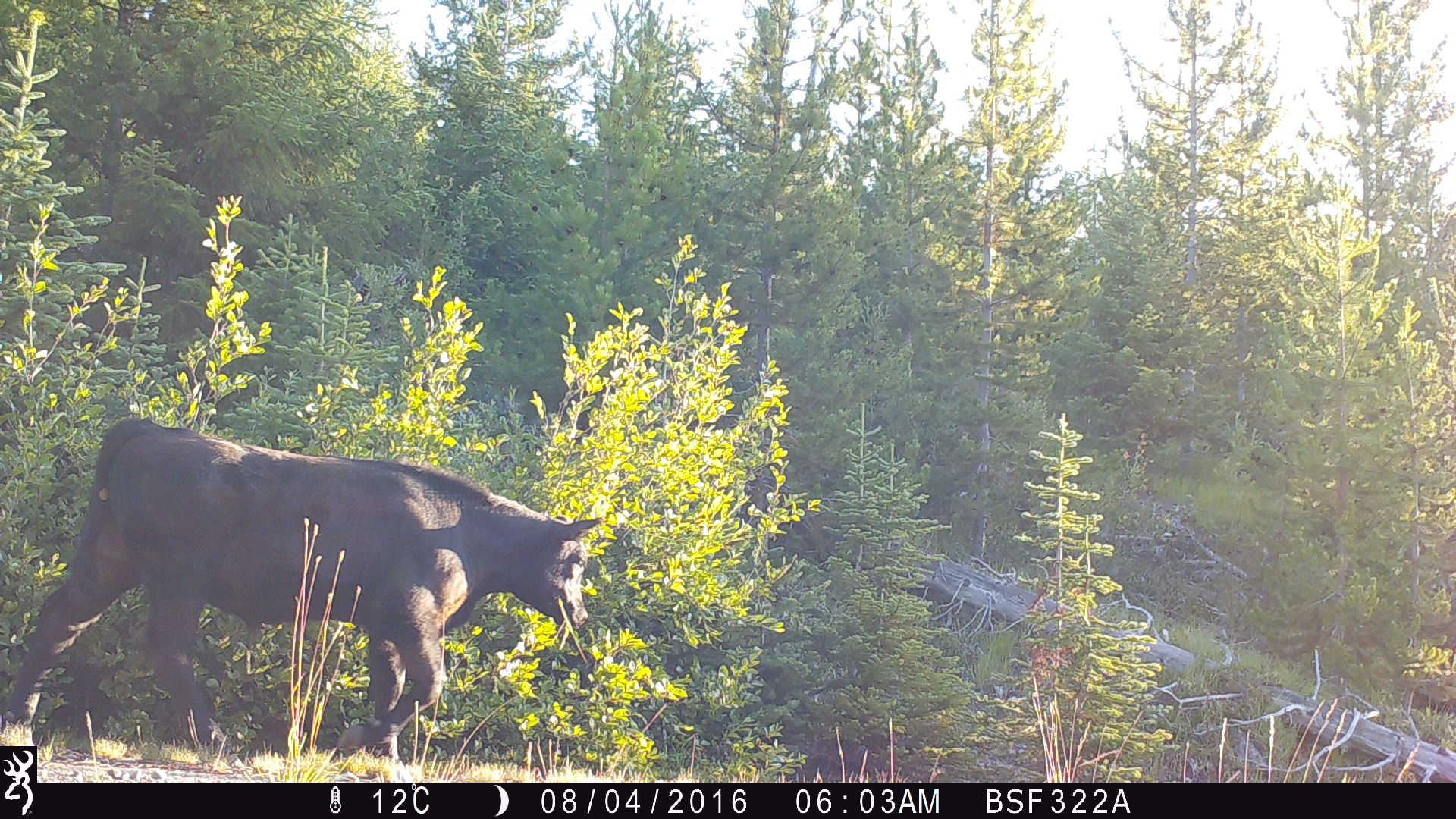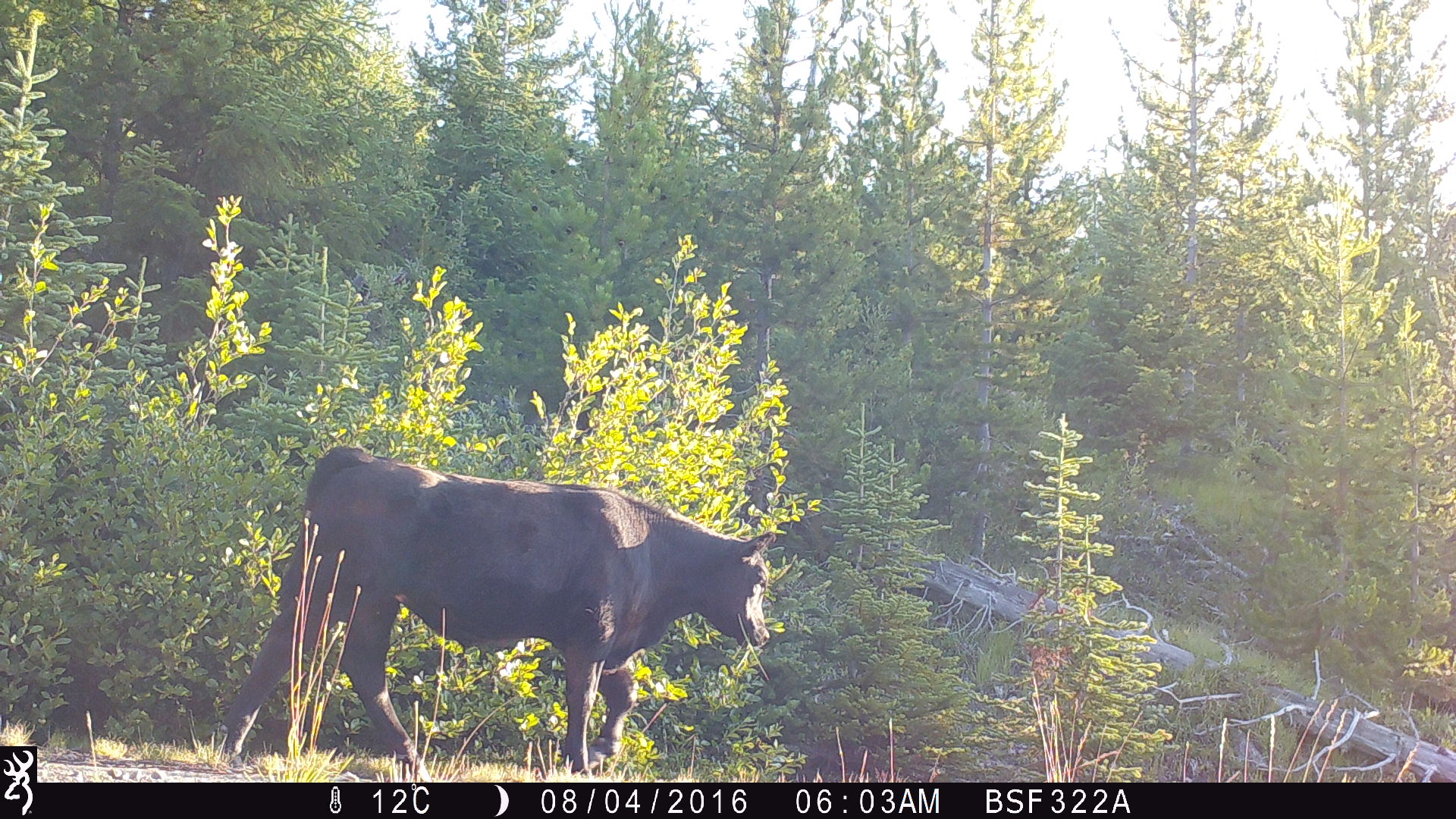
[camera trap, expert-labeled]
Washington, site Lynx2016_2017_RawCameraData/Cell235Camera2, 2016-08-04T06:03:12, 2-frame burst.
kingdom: Animalia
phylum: Chordata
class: Mammalia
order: Artiodactyla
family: Bovidae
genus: Bos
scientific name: Bos taurus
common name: domestic cattle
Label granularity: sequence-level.